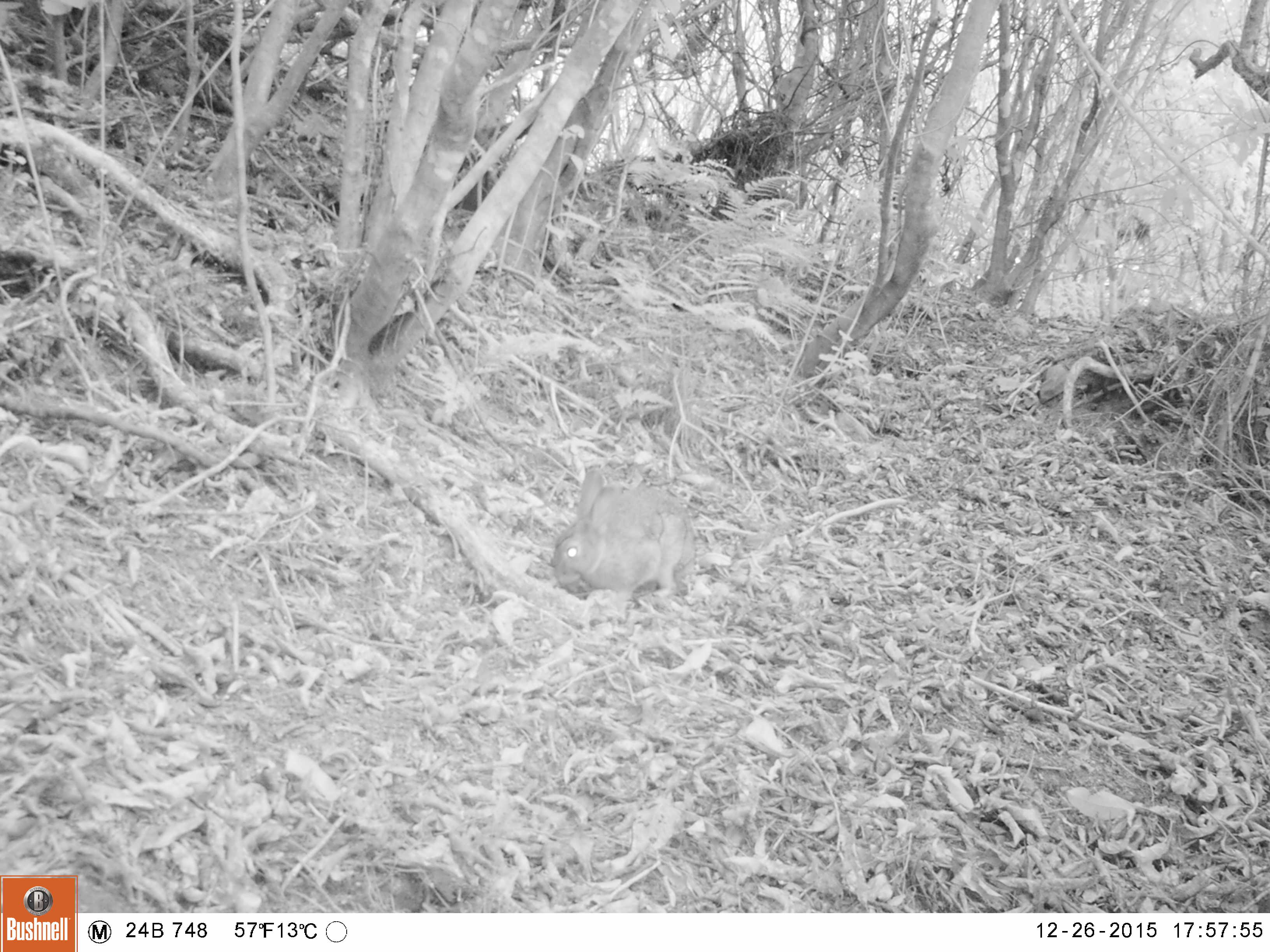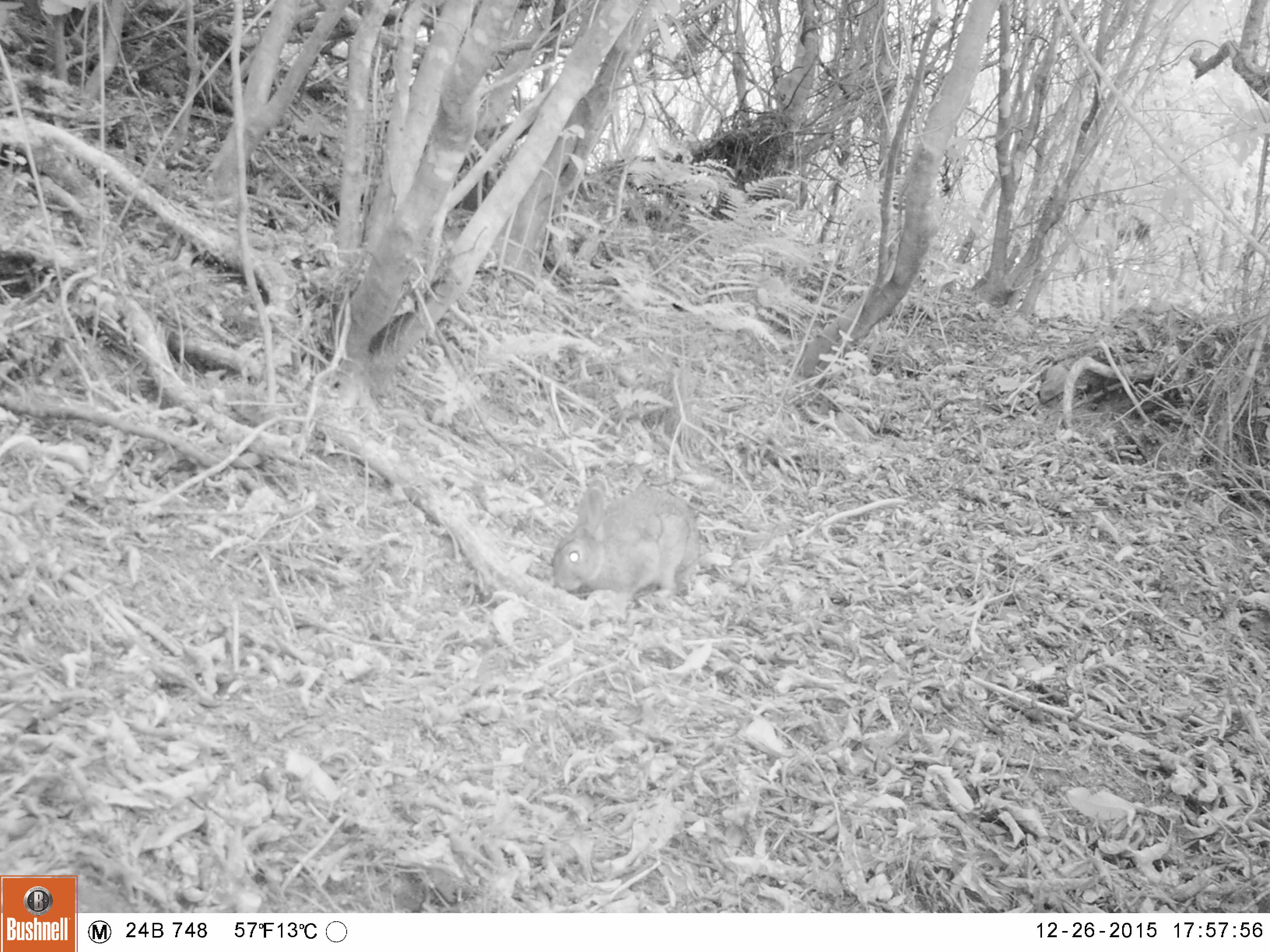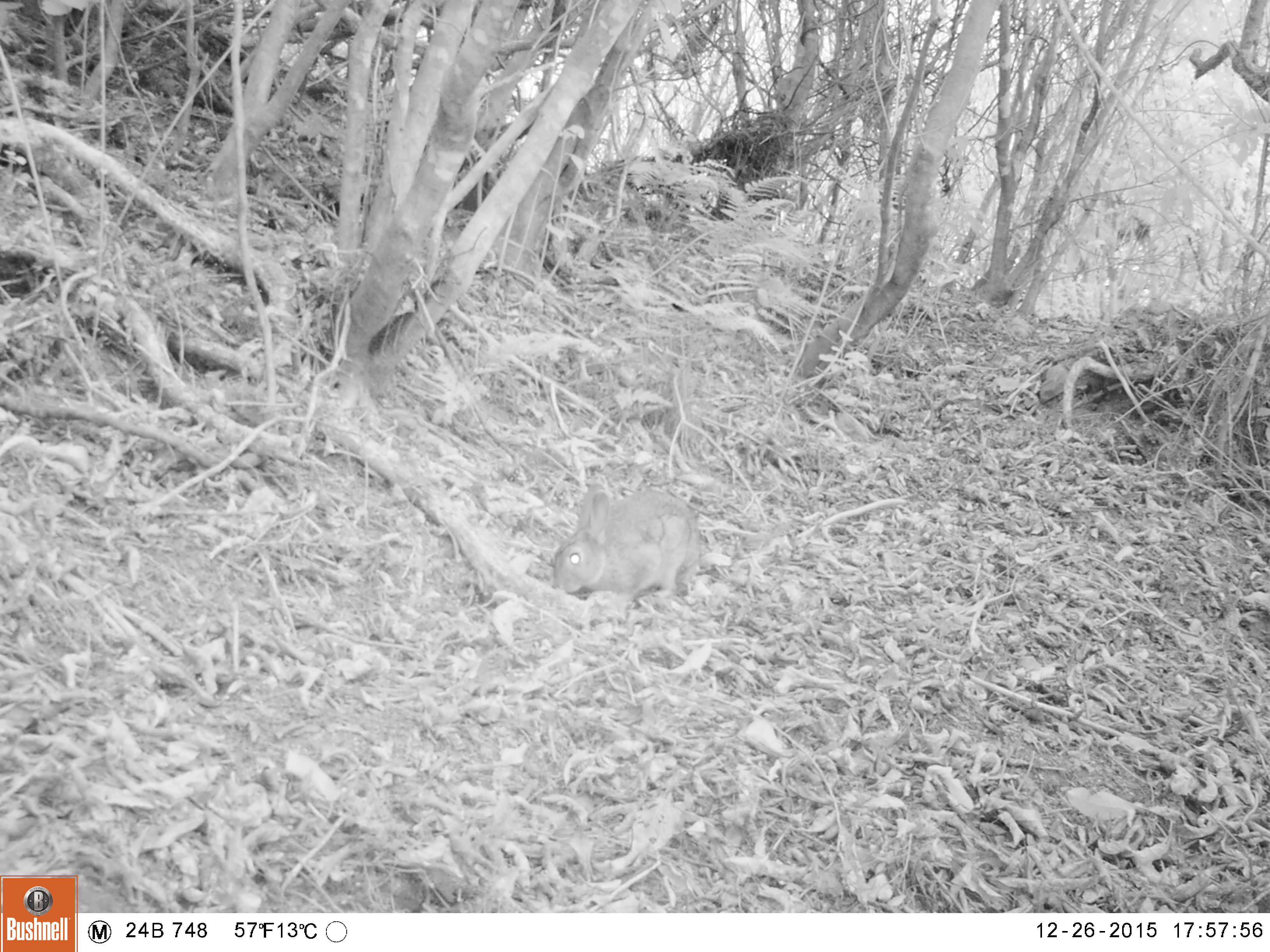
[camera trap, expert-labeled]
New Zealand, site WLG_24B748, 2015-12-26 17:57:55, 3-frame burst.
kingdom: Animalia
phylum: Chordata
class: Mammalia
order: Lagomorpha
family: Leporidae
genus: Oryctolagus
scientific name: Oryctolagus cuniculus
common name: european rabbit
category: rabbit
Rabbit (european rabbit) (Oryctolagus cuniculus).